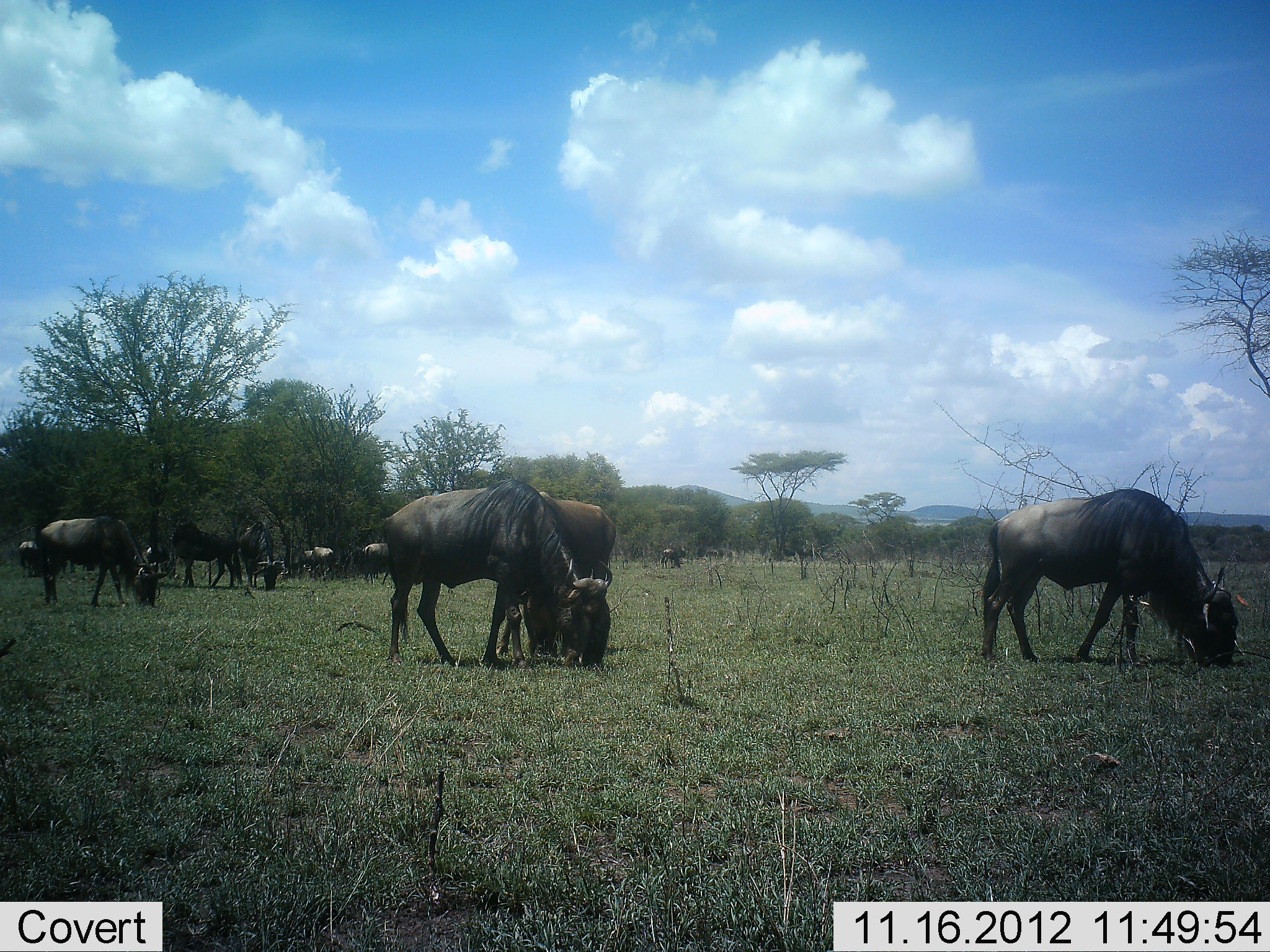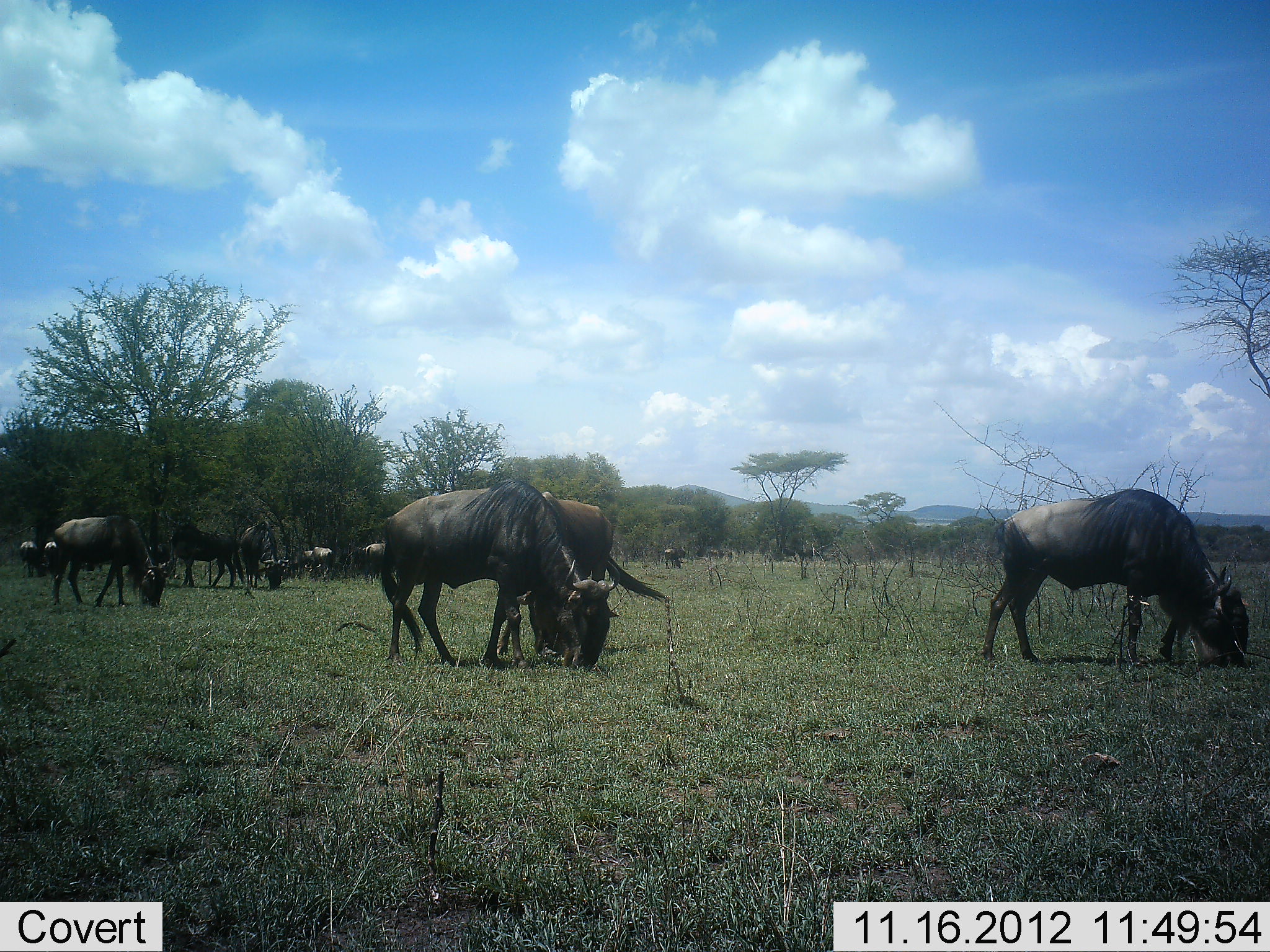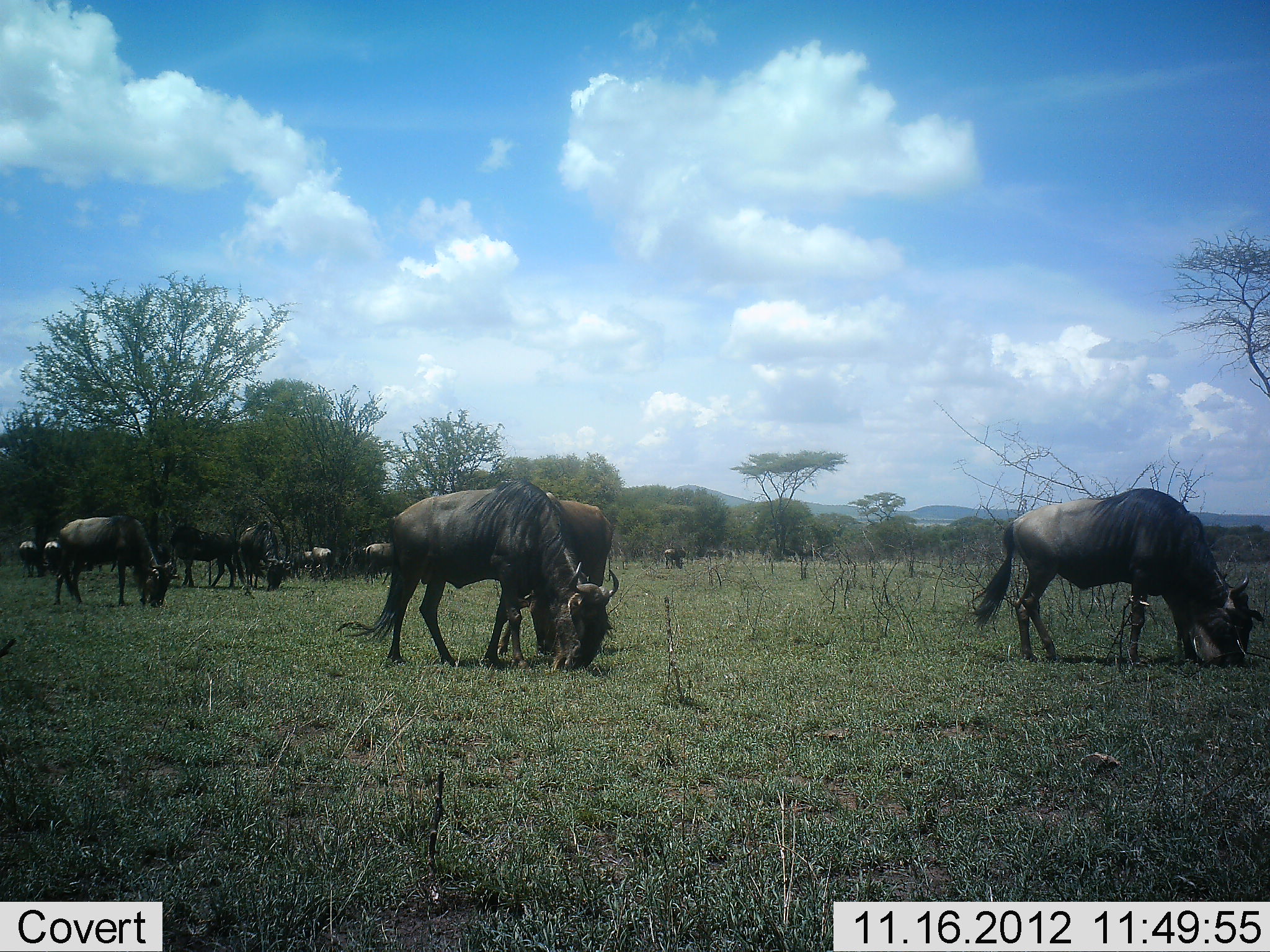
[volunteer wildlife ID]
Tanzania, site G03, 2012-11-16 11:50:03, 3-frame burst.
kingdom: Animalia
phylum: Chordata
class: Mammalia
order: Artiodactyla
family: Bovidae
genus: Connochaetes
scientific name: Connochaetes taurinus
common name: blue wildebeest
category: wildebeest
Wildebeest (blue wildebeest) (Connochaetes taurinus), count 10. Behavior (volunteer vote fractions): standing 40%, resting 0%, moving 10%, interacting 0%. Young present (vote fraction): 0%. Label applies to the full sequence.